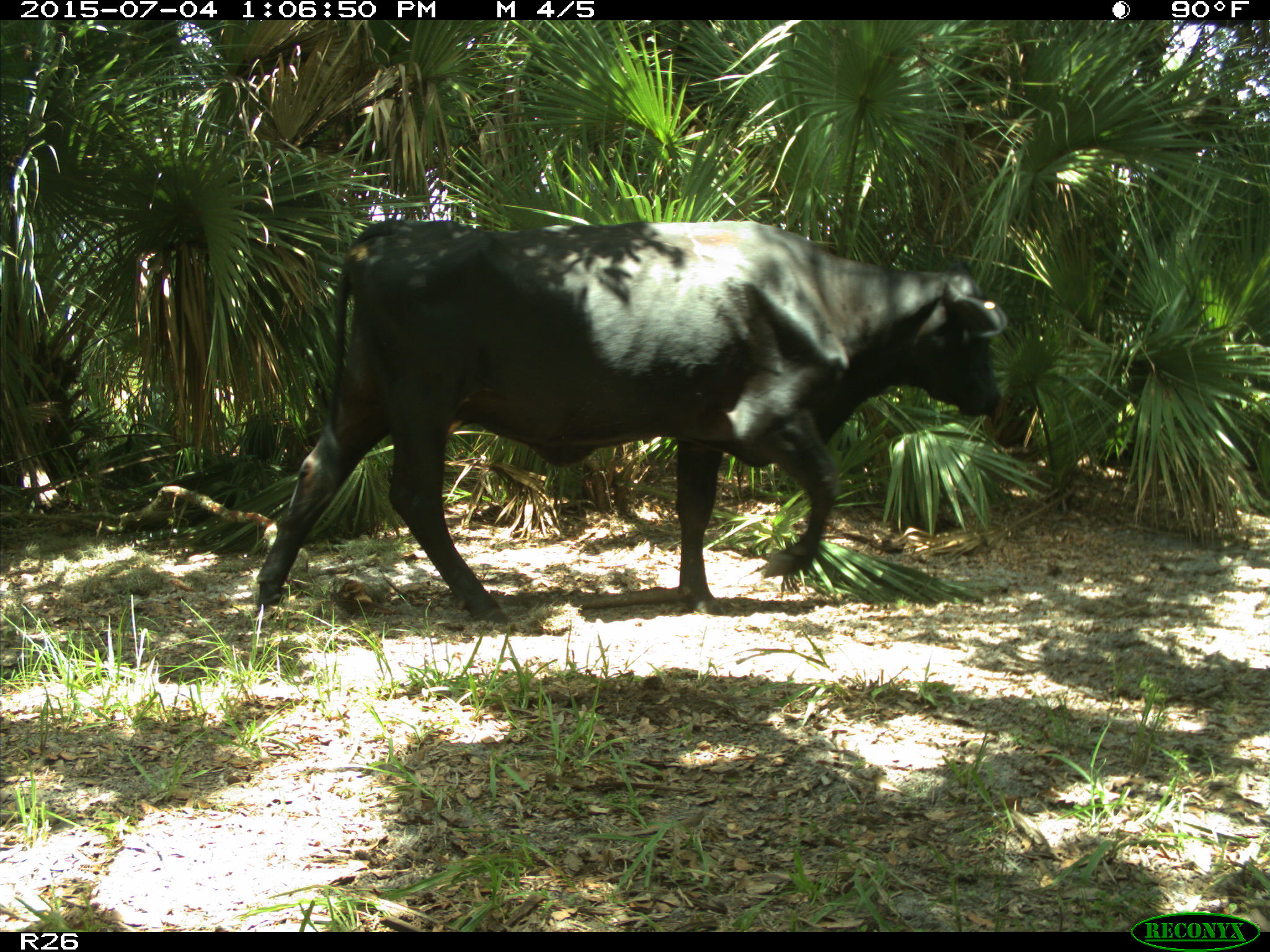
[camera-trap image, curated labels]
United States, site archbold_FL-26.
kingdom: Animalia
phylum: Chordata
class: Mammalia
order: Artiodactyla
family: Bovidae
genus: Bos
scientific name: Bos taurus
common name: domestic cow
Bos taurus (domestic cow).